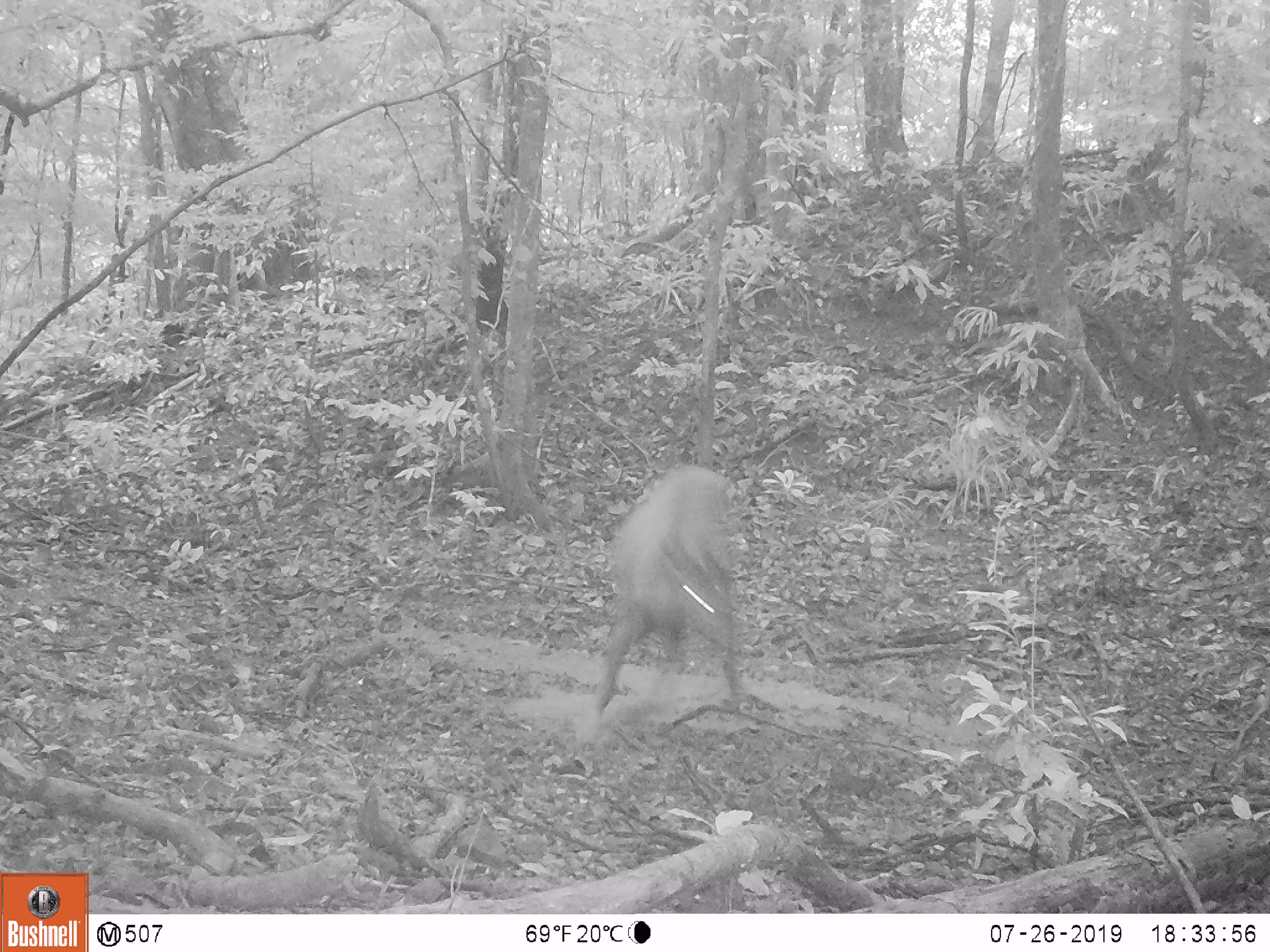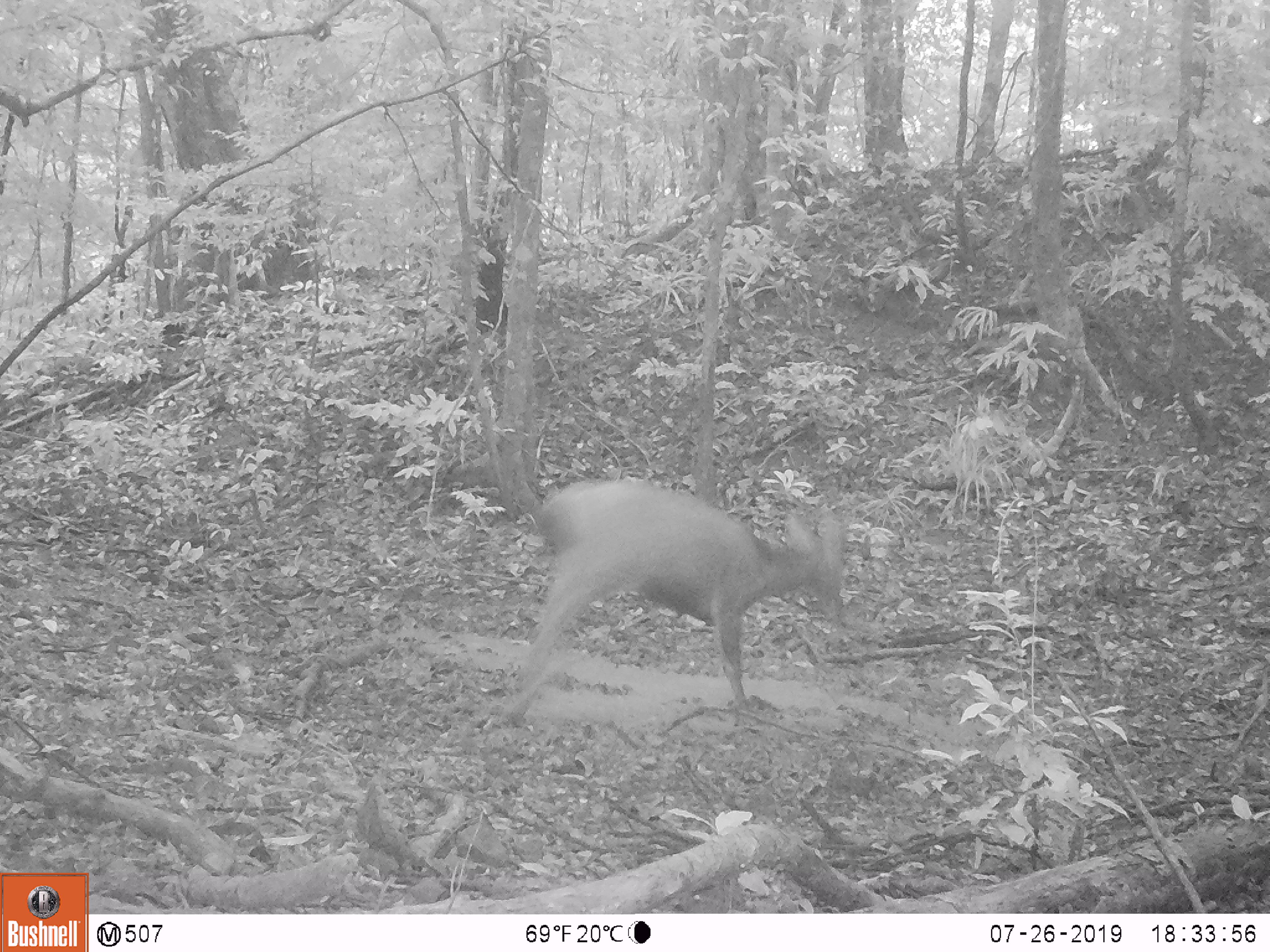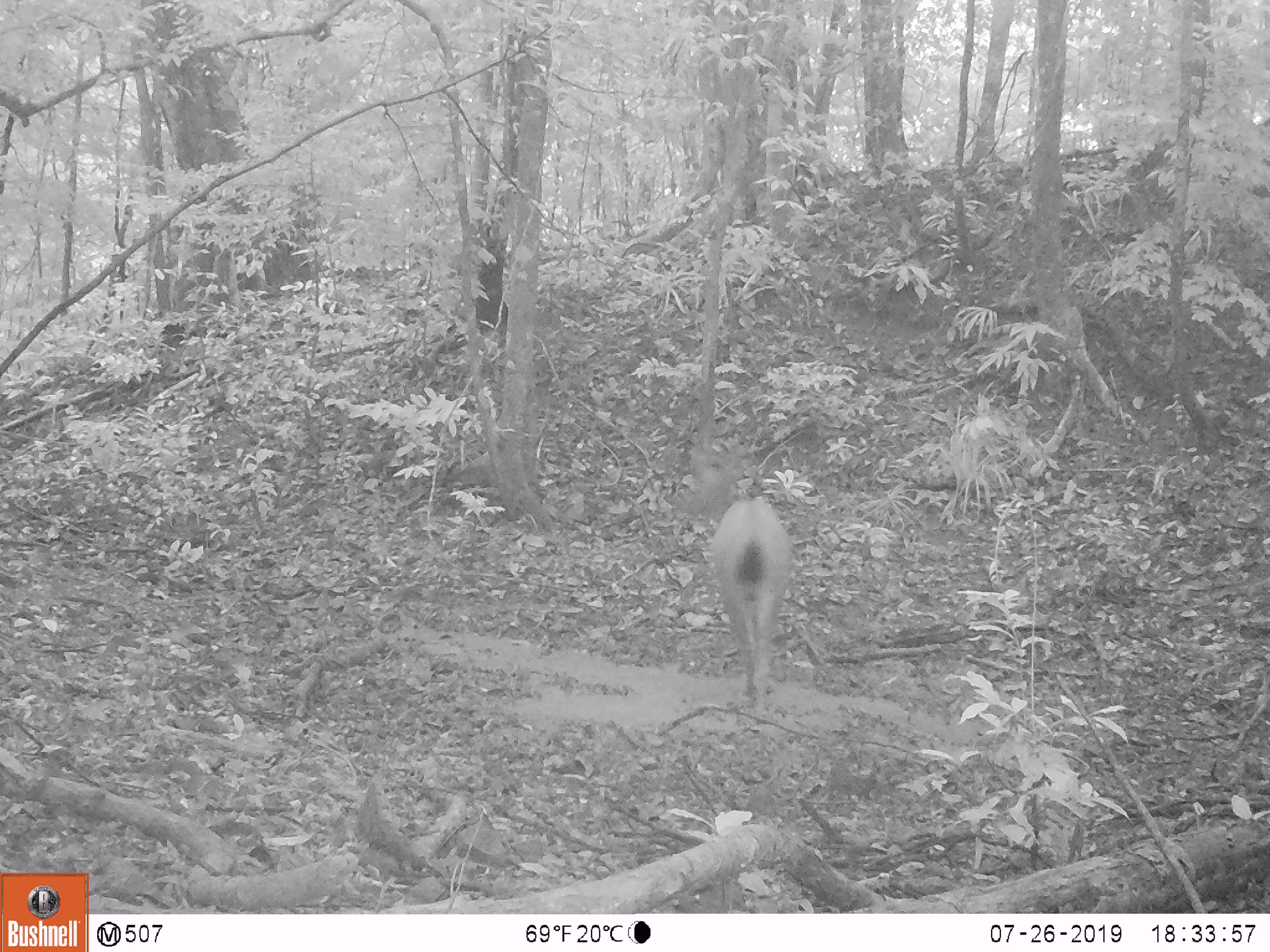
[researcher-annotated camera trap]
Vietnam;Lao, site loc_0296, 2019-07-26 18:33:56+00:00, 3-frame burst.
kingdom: Animalia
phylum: Chordata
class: Mammalia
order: Artiodactyla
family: Cervidae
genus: Rusa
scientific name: Rusa unicolor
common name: sambar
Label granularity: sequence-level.